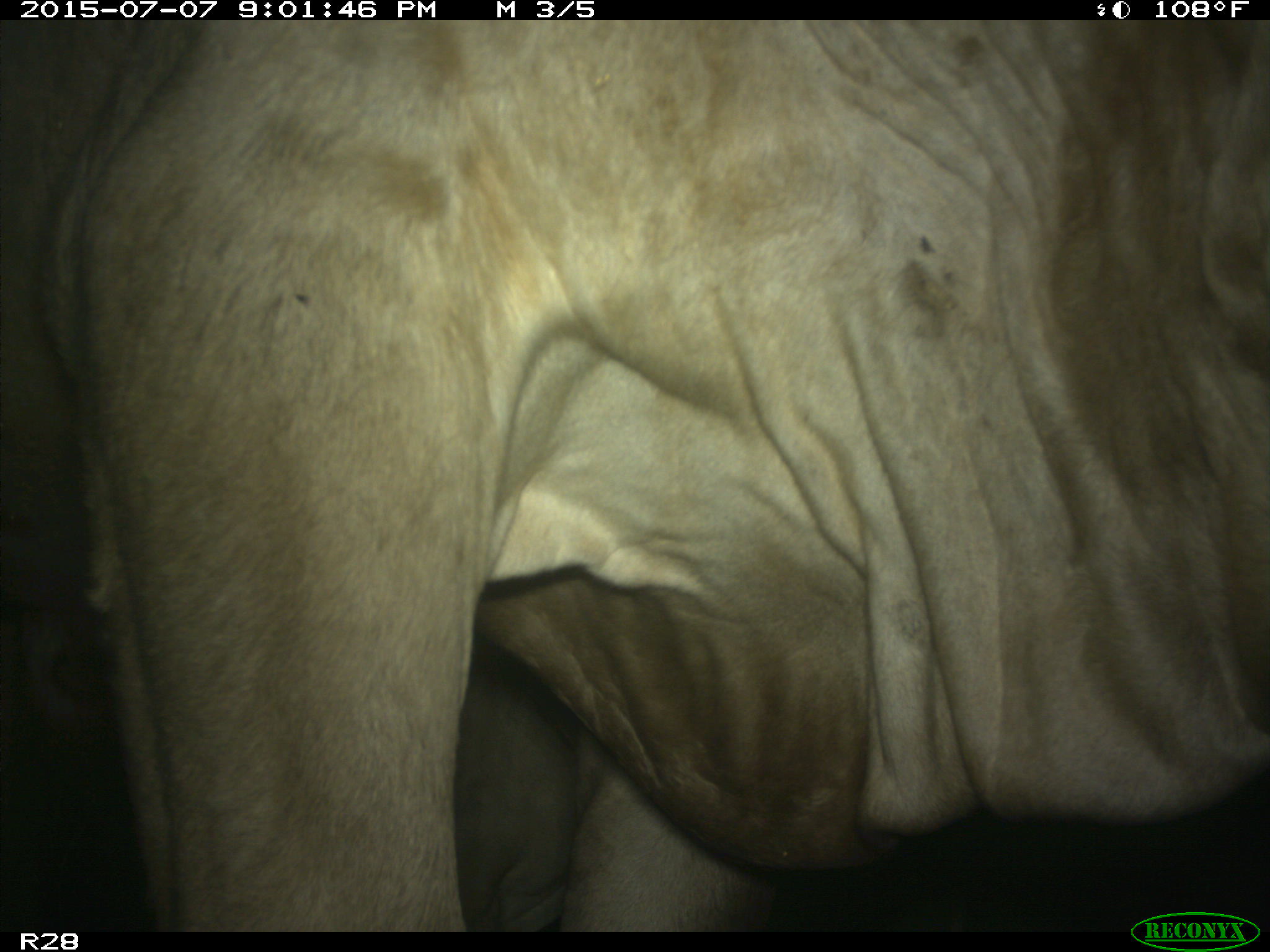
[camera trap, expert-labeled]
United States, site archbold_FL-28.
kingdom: Animalia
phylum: Chordata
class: Mammalia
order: Artiodactyla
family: Bovidae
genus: Bos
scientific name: Bos taurus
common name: domestic cow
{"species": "Bos taurus (domestic cow)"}